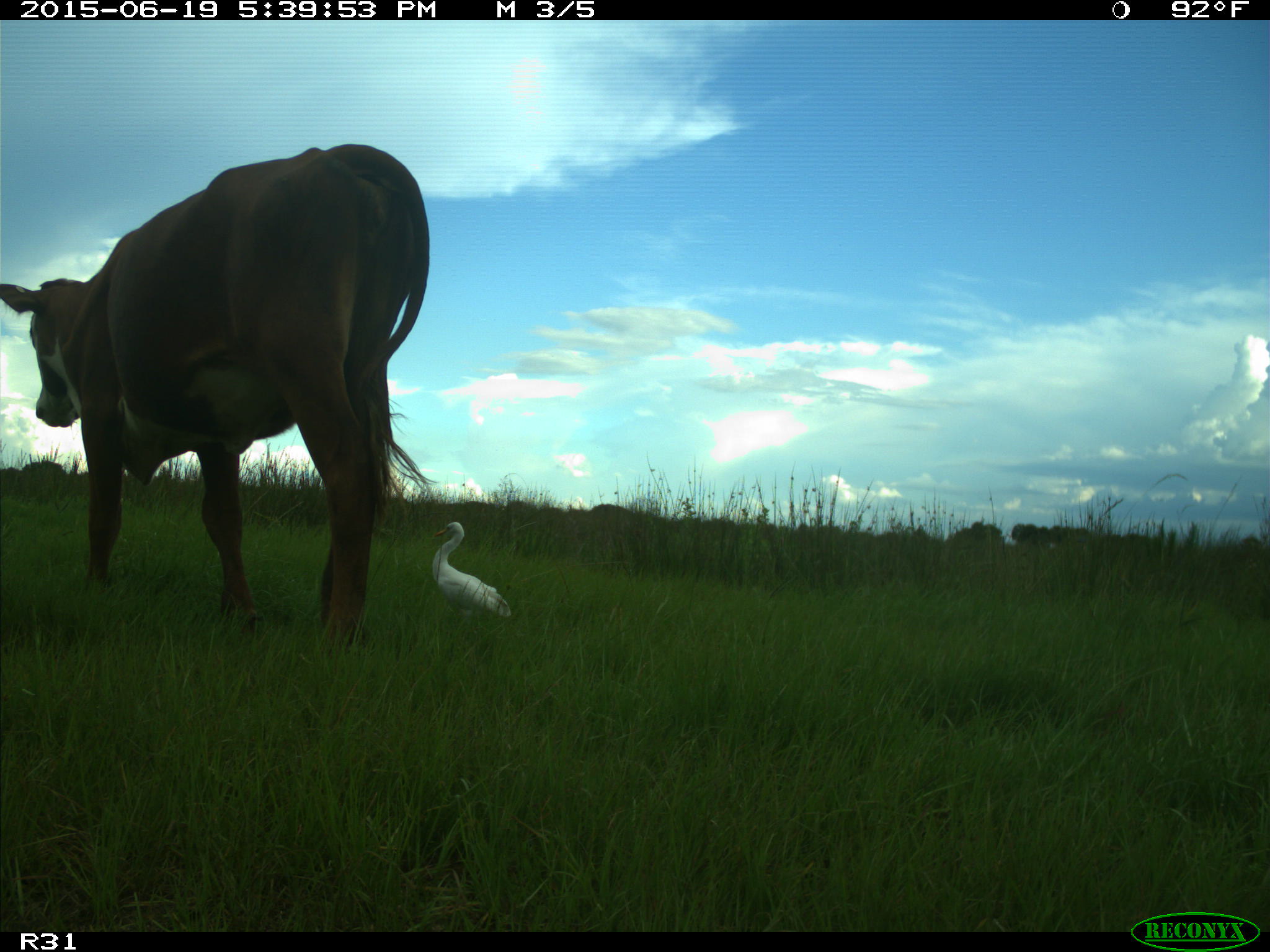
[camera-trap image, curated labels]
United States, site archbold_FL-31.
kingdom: Animalia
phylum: Chordata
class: Mammalia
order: Artiodactyla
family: Bovidae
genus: Bos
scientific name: Bos taurus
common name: domestic cow